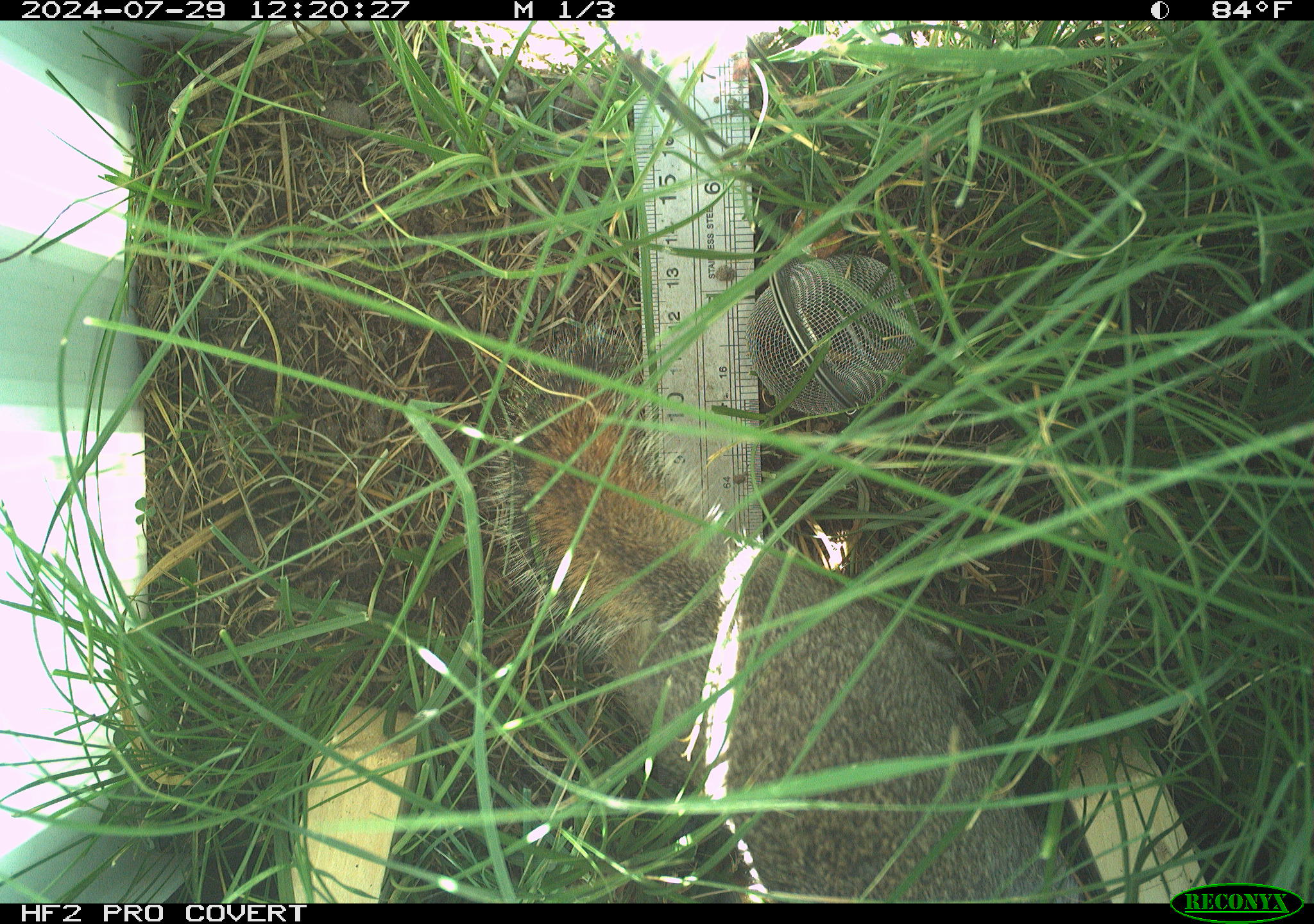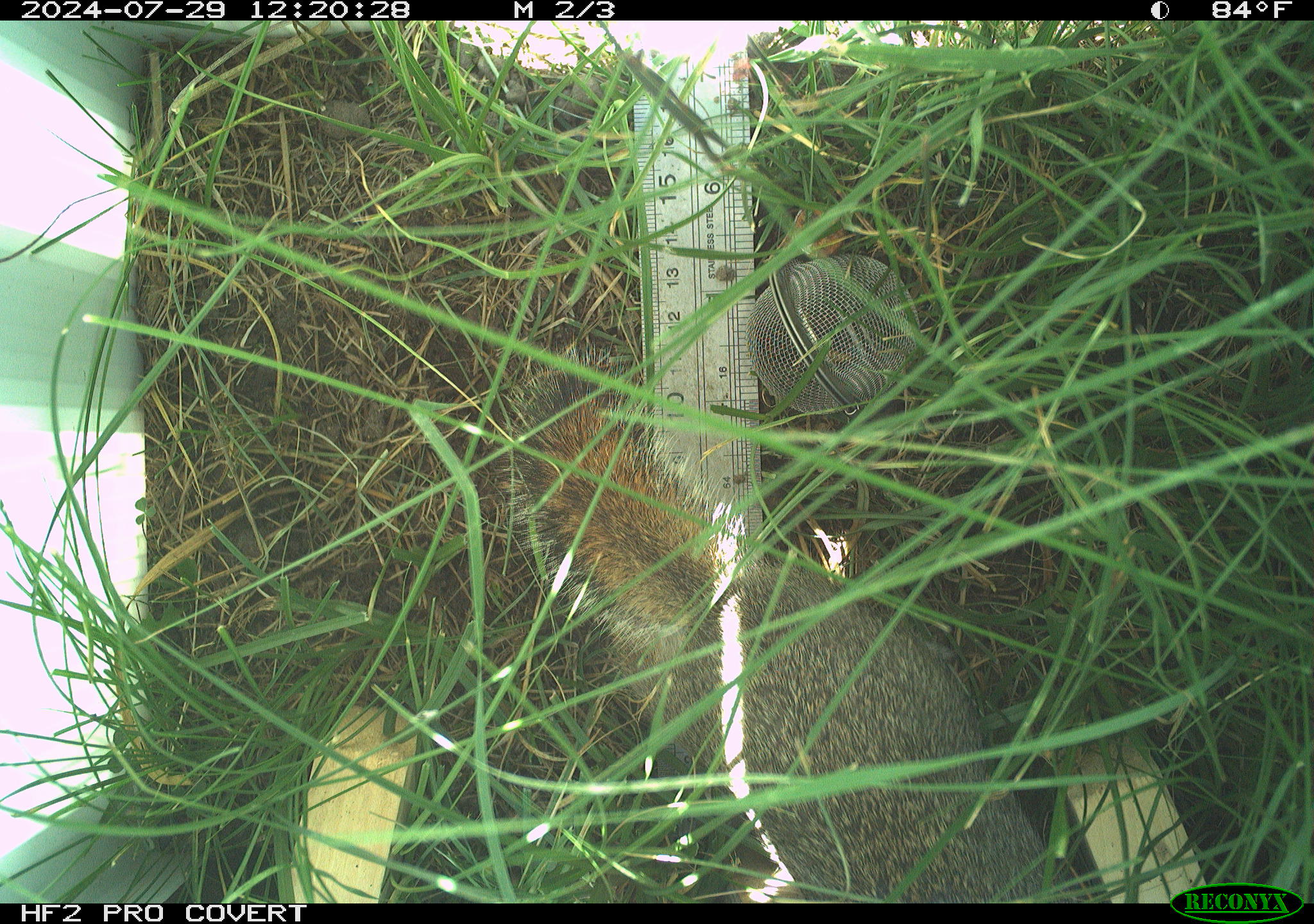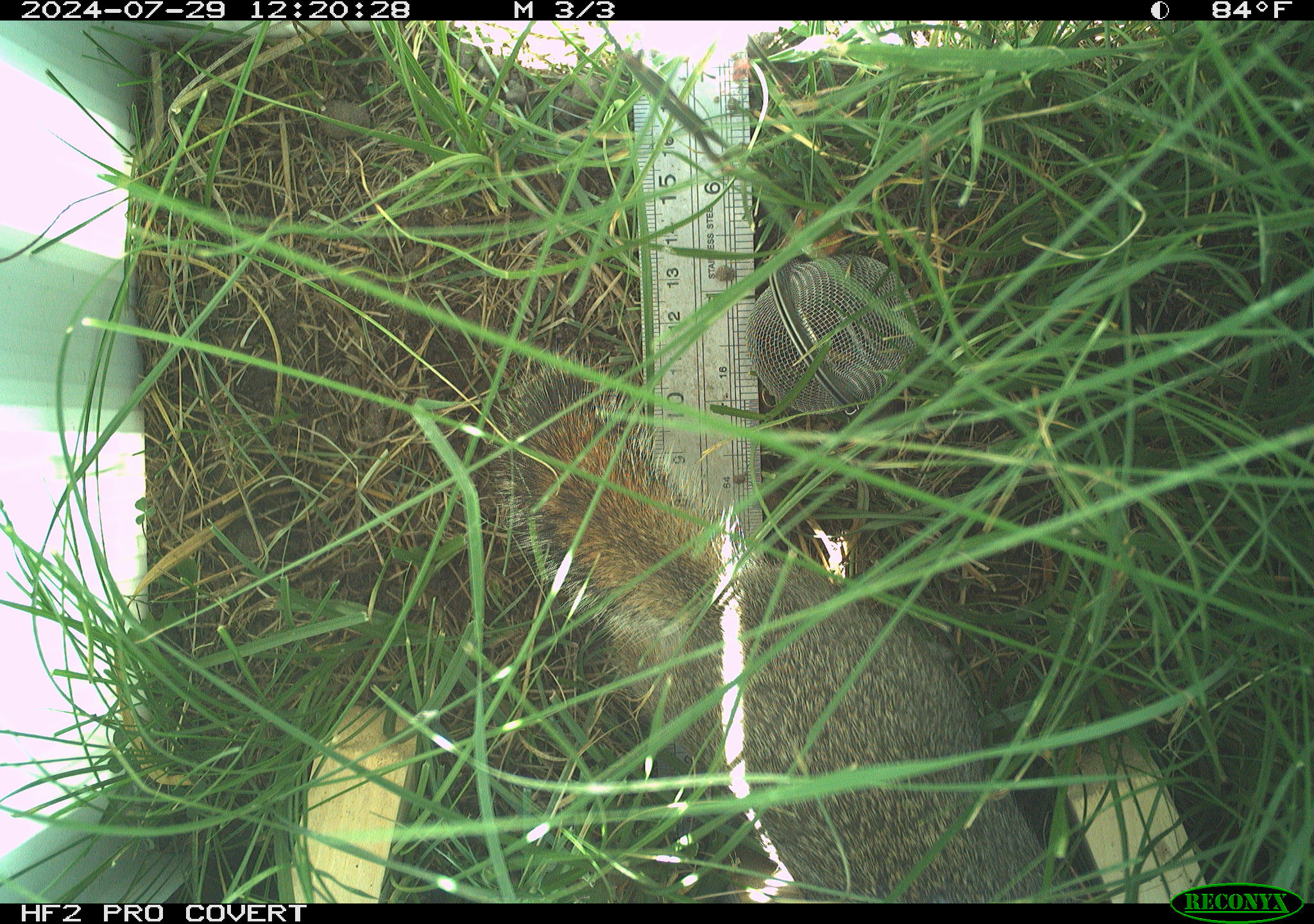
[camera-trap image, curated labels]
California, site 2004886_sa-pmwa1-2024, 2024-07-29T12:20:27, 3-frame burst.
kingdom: Animalia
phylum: Chordata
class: Mammalia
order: Rodentia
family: Sciuridae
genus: Urocitellus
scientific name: Urocitellus beldingi beldingi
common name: belding's ground squirrel